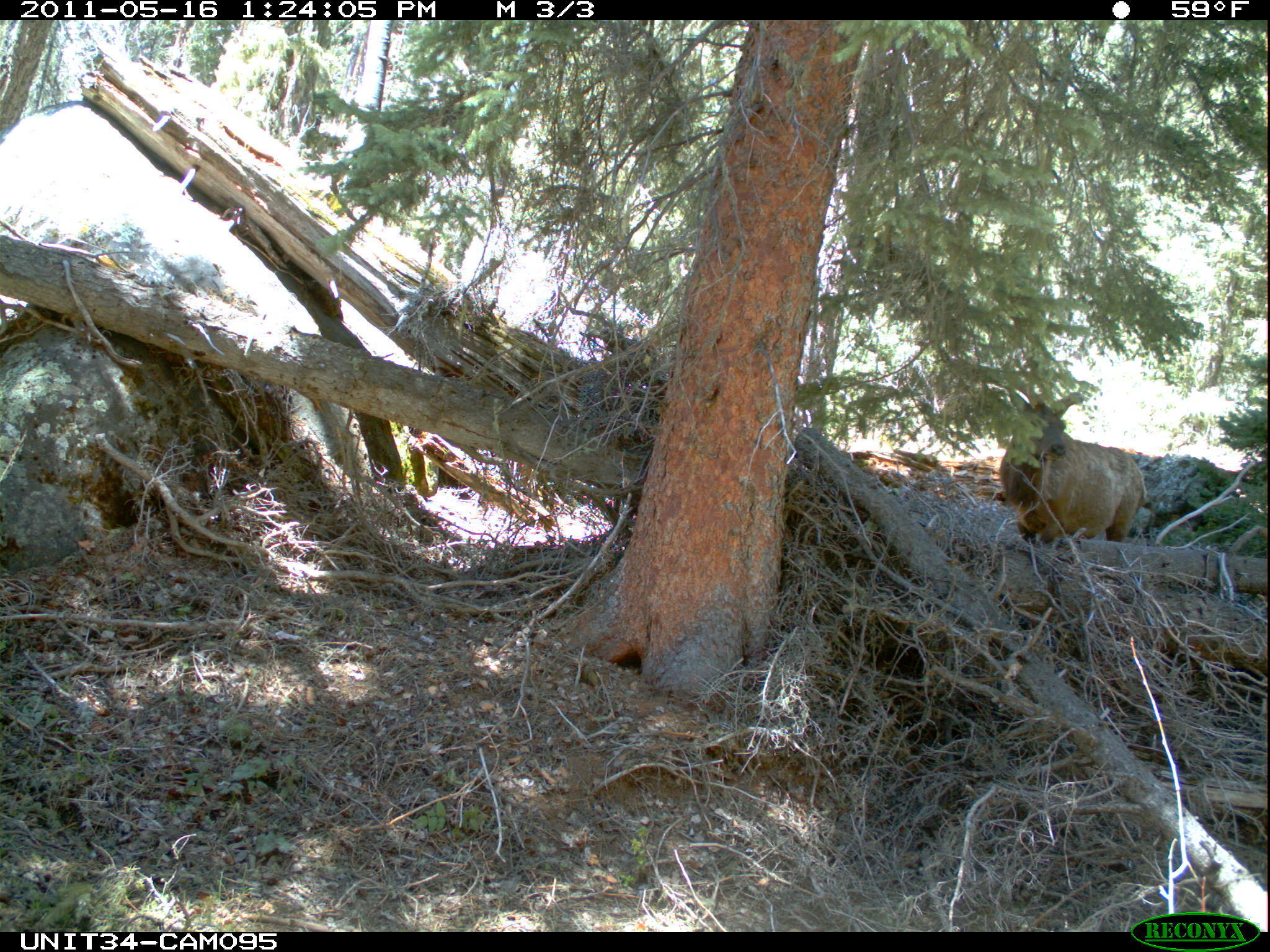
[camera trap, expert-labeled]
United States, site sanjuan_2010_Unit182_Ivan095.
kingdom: Animalia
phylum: Chordata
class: Mammalia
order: Artiodactyla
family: Cervidae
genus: Cervus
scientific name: Cervus elaphus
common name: red deer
Cervus elaphus (red deer).